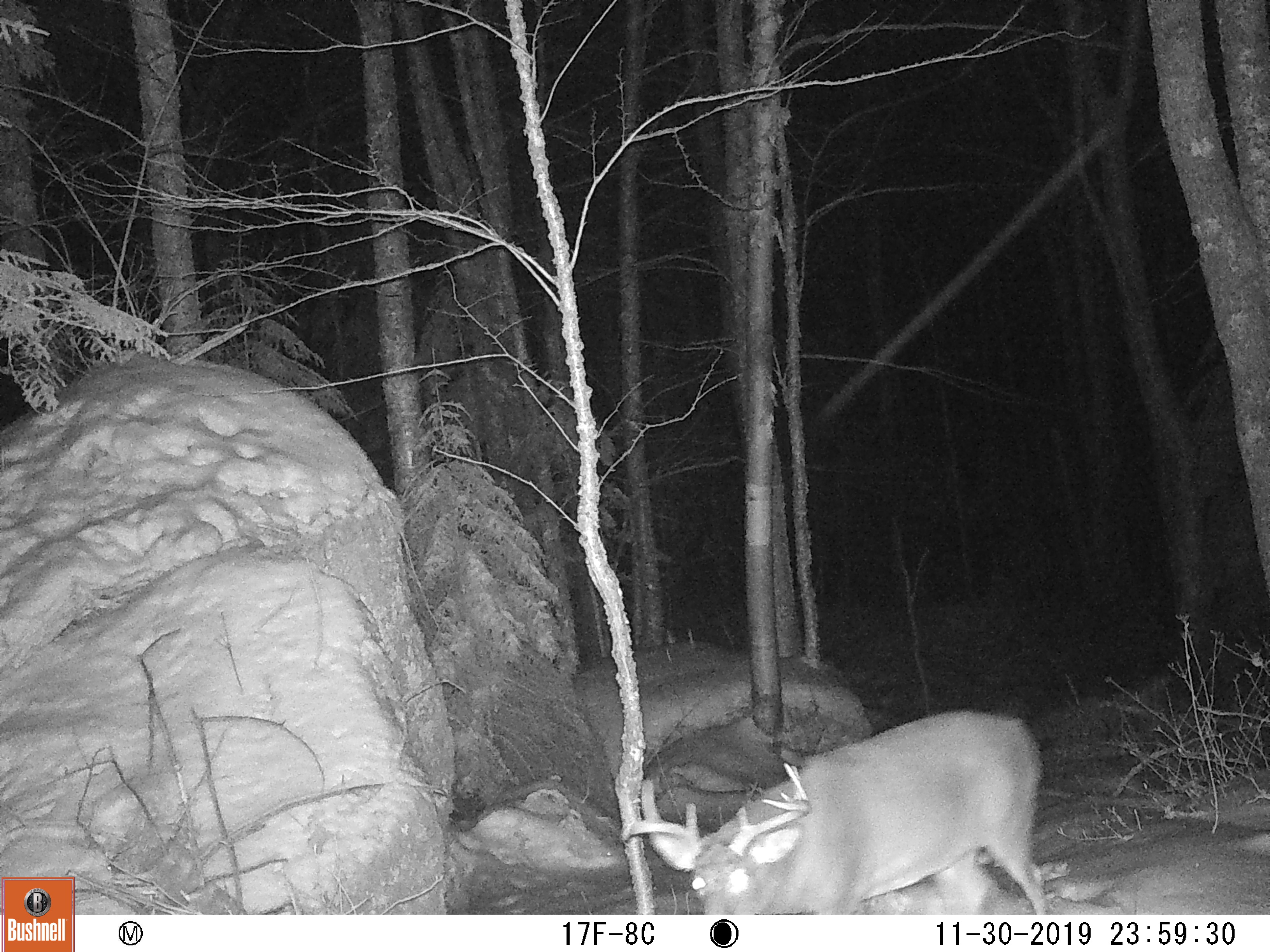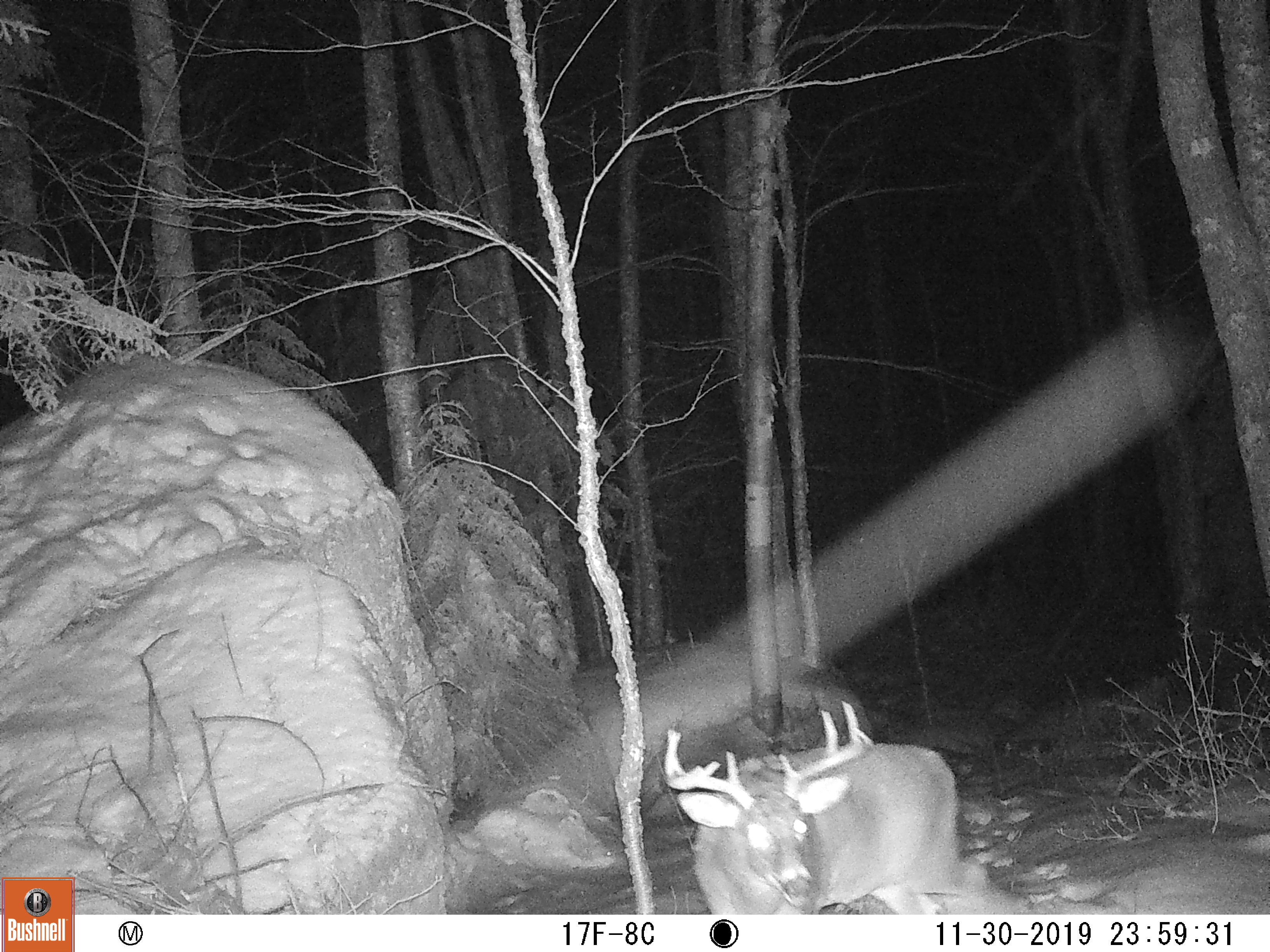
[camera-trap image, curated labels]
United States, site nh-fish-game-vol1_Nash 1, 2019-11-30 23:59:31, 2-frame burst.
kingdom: Animalia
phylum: Chordata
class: Mammalia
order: Artiodactyla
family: Cervidae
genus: Odocoileus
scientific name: Odocoileus virginianus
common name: white-tailed deer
White-tailed deer (Odocoileus virginianus).